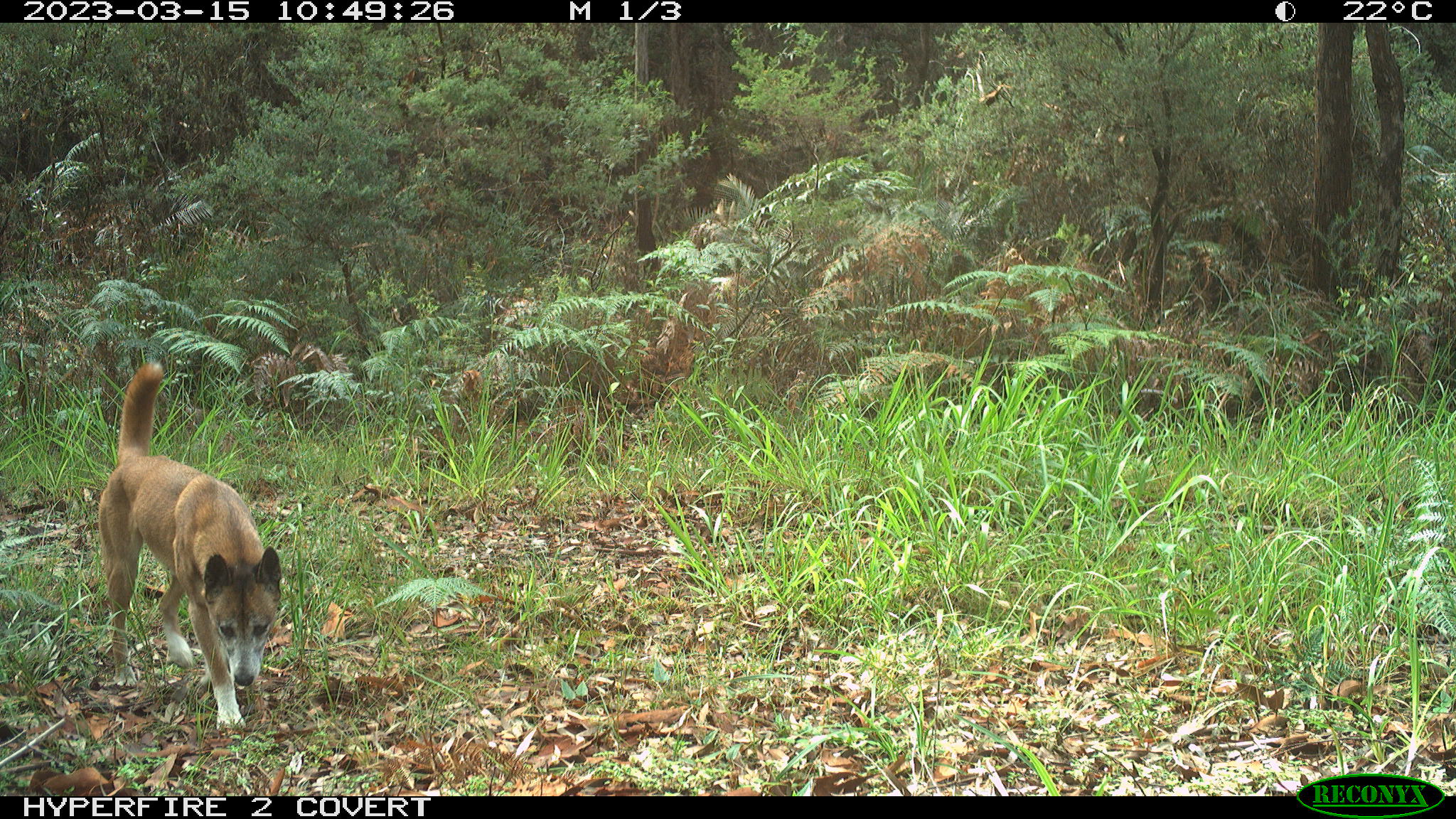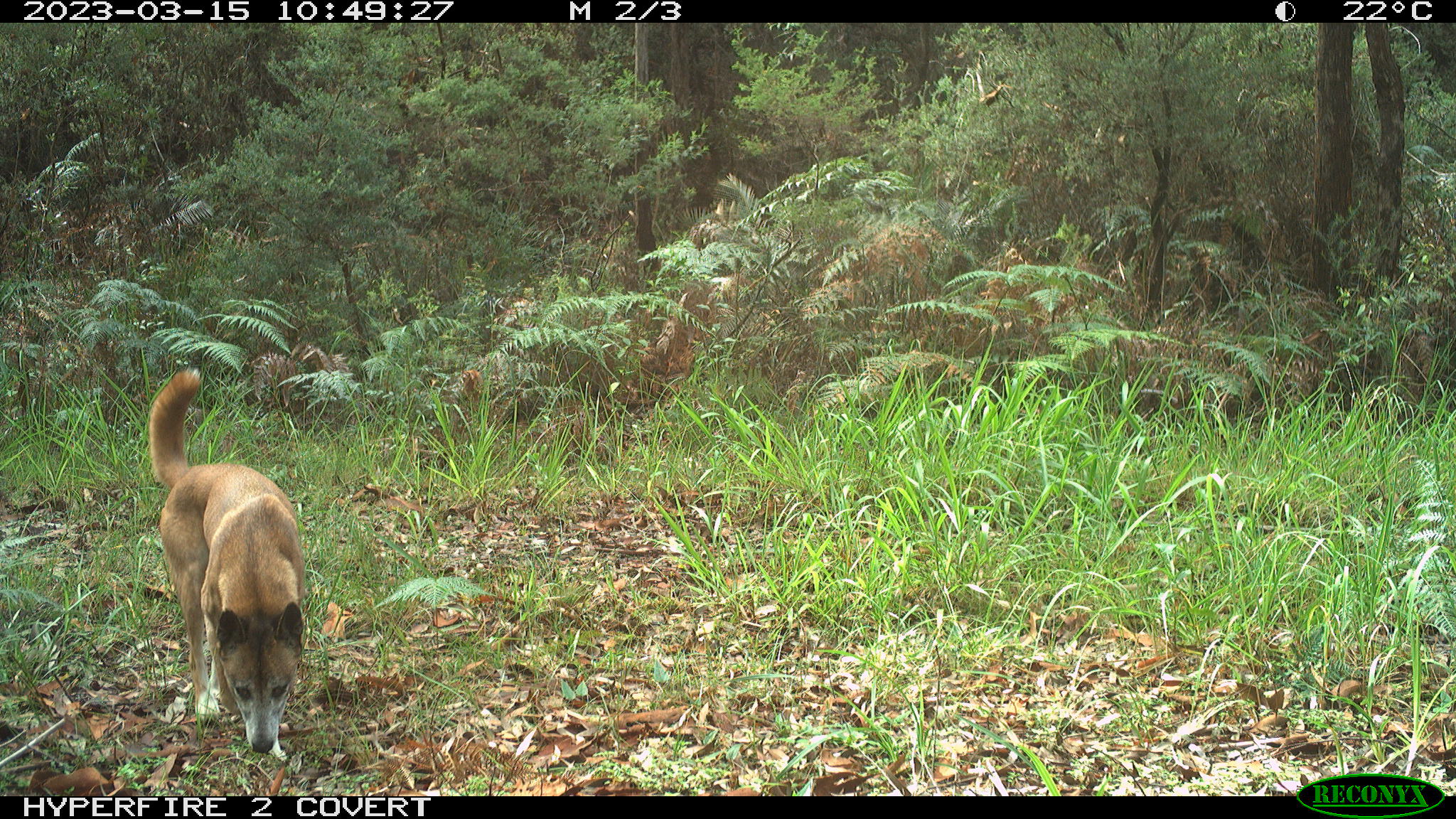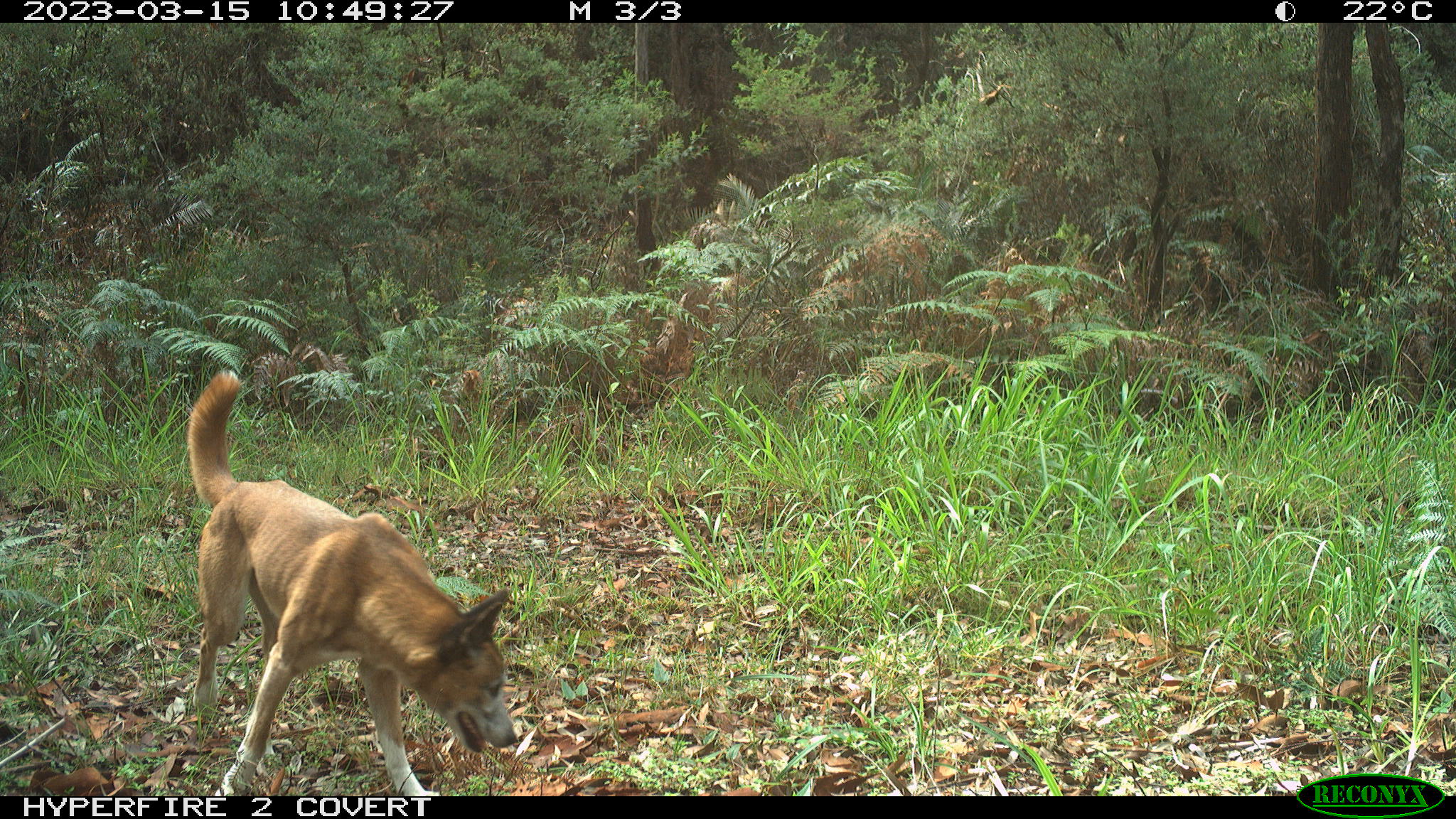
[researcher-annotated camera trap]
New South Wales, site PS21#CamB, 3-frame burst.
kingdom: Animalia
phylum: Chordata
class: Mammalia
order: Carnivora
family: Canidae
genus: Canis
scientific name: Canis familiaris dingo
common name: dingo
Dingo (Canis familiaris dingo).